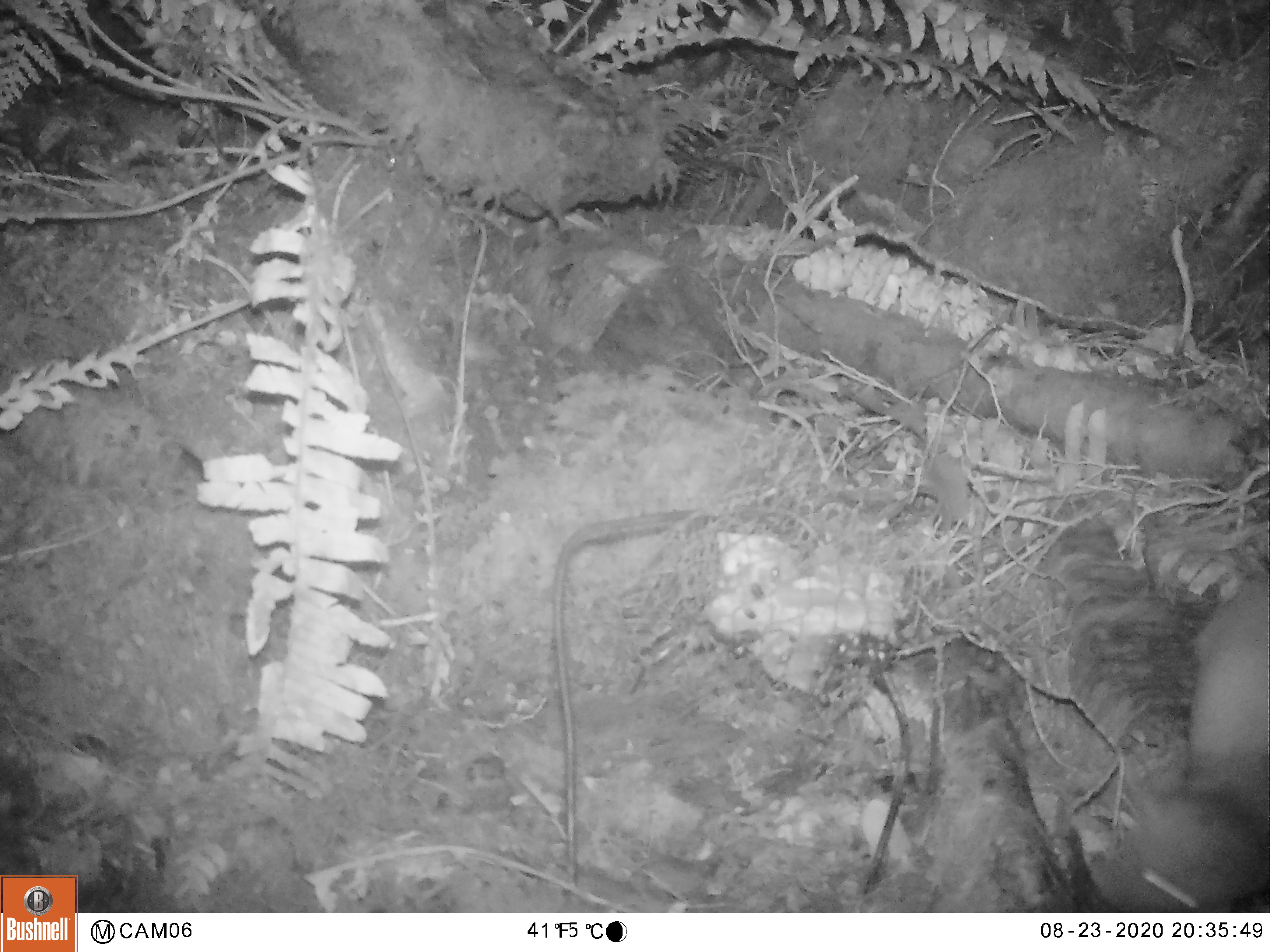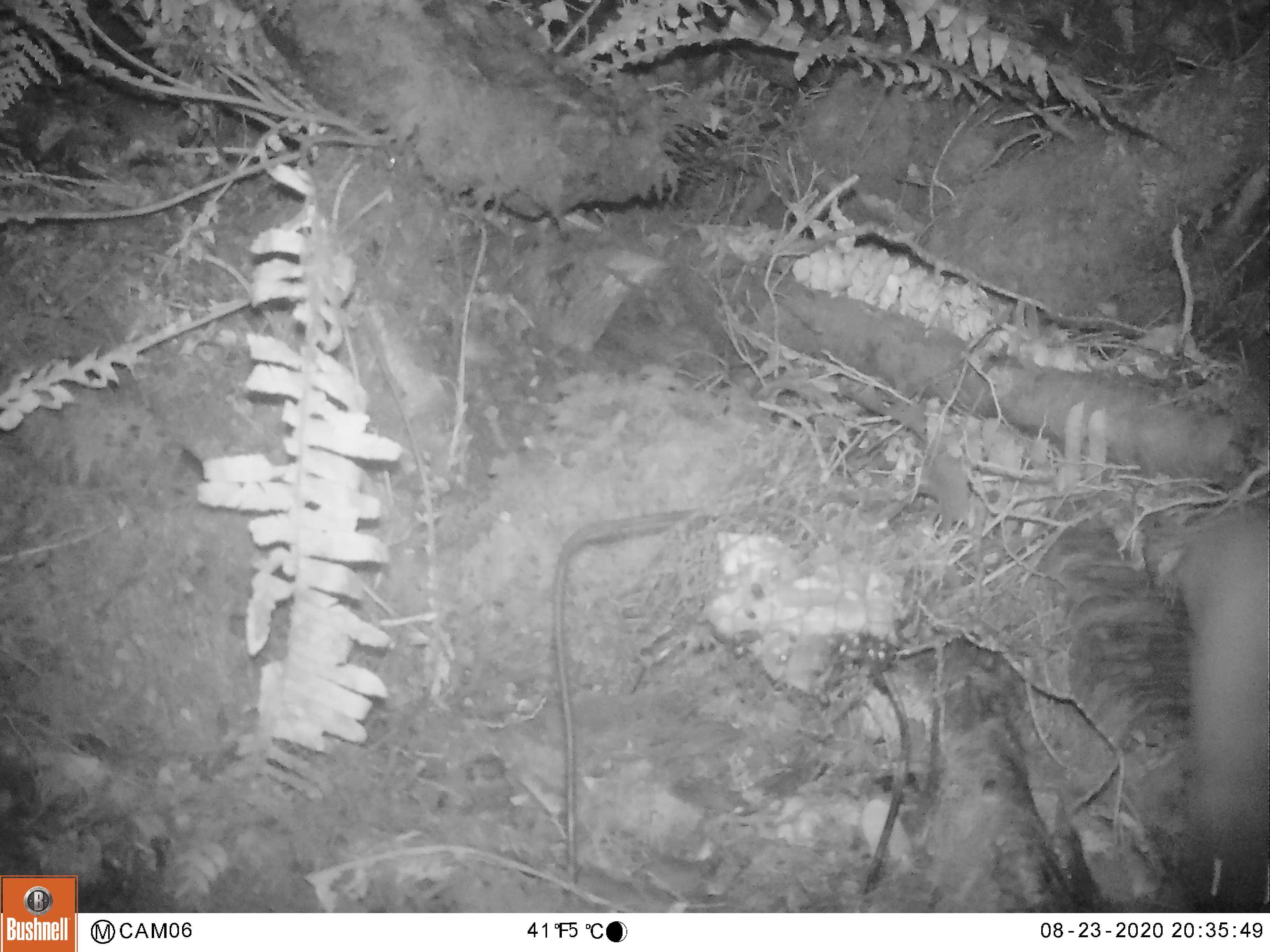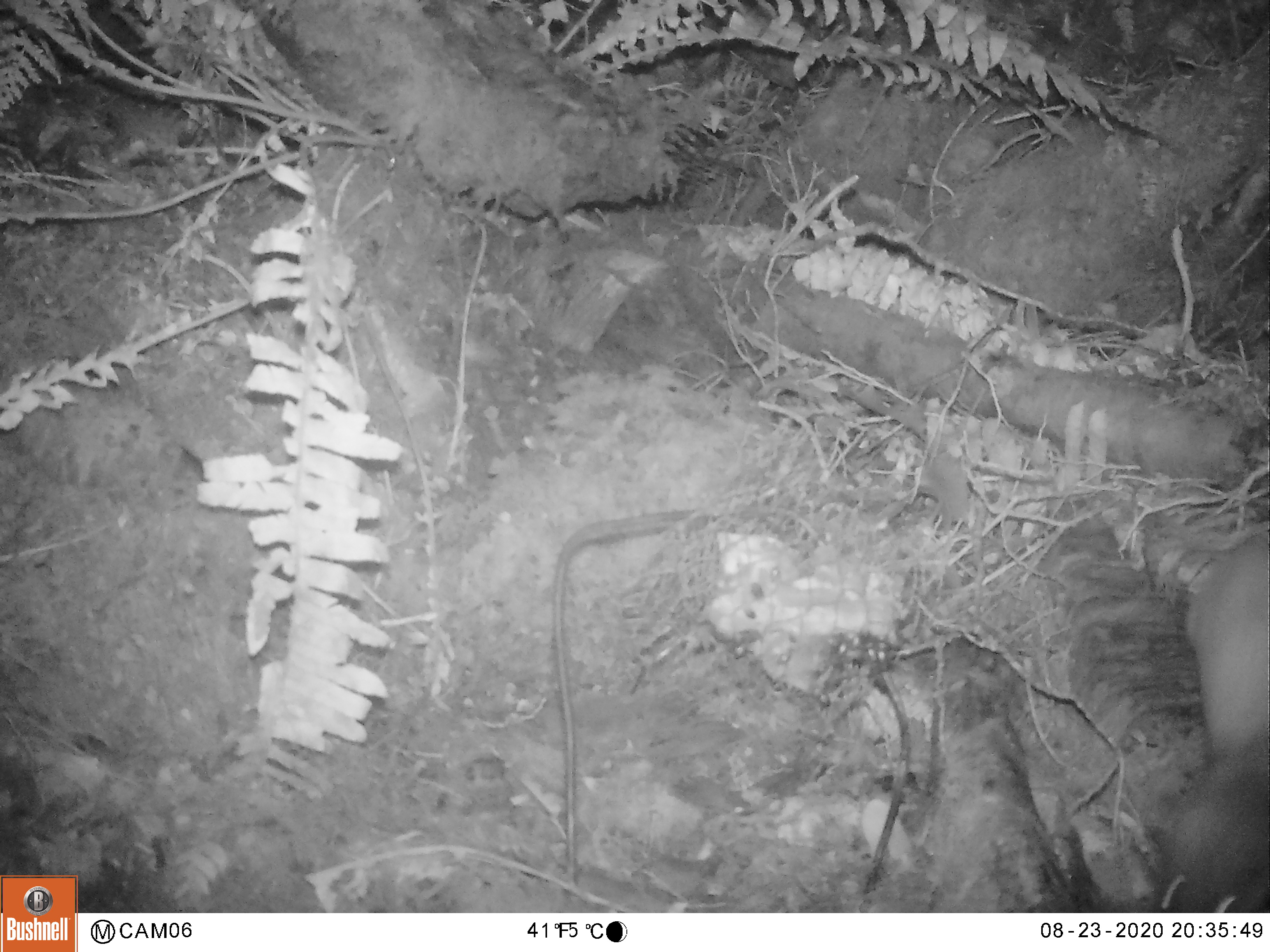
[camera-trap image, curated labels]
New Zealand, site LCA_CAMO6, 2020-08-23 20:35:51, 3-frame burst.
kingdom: Animalia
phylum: Chordata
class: Mammalia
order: Carnivora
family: Mustelidae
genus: Mustela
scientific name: Mustela erminea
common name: stoat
Stoat (Mustela erminea).